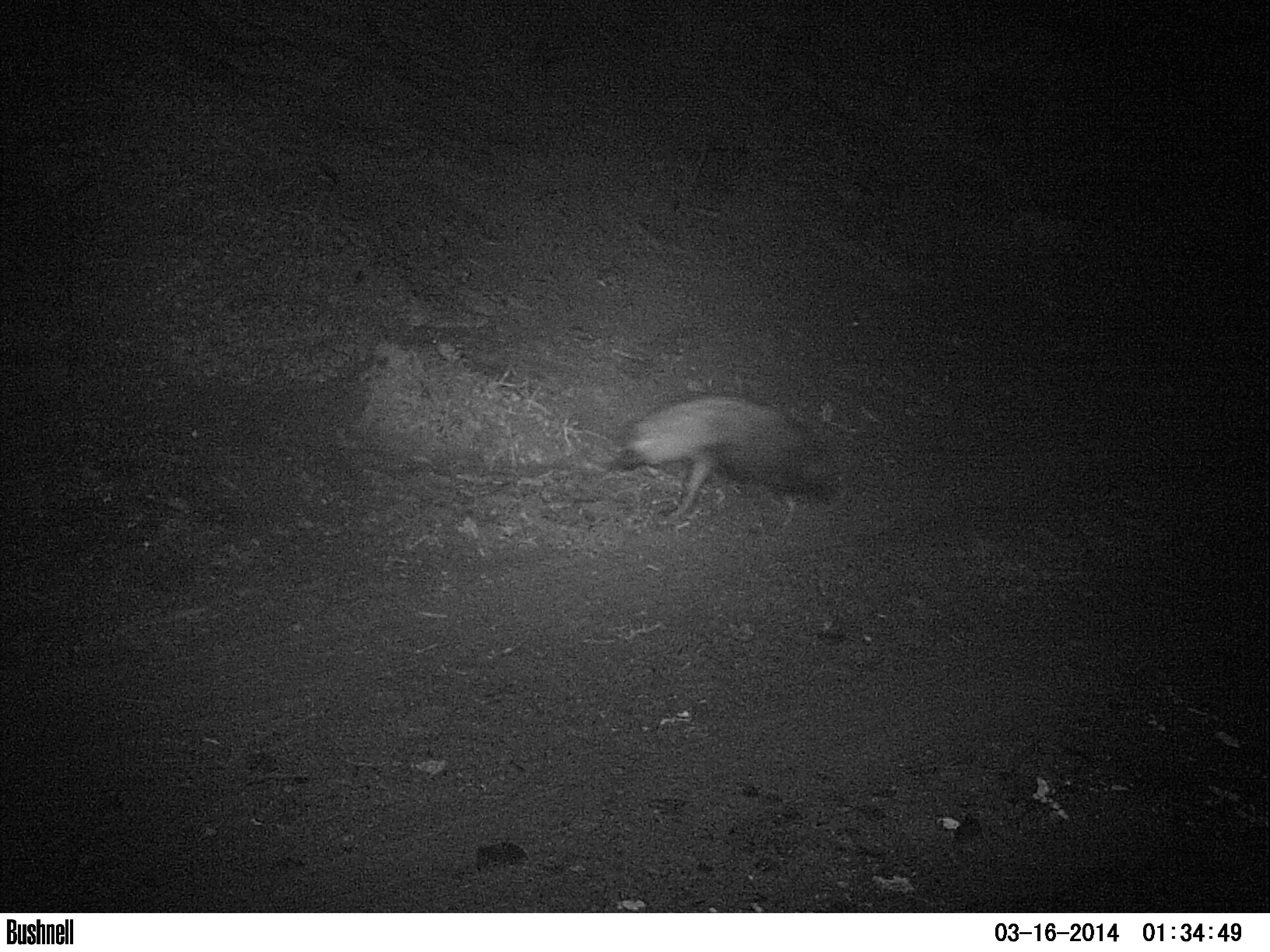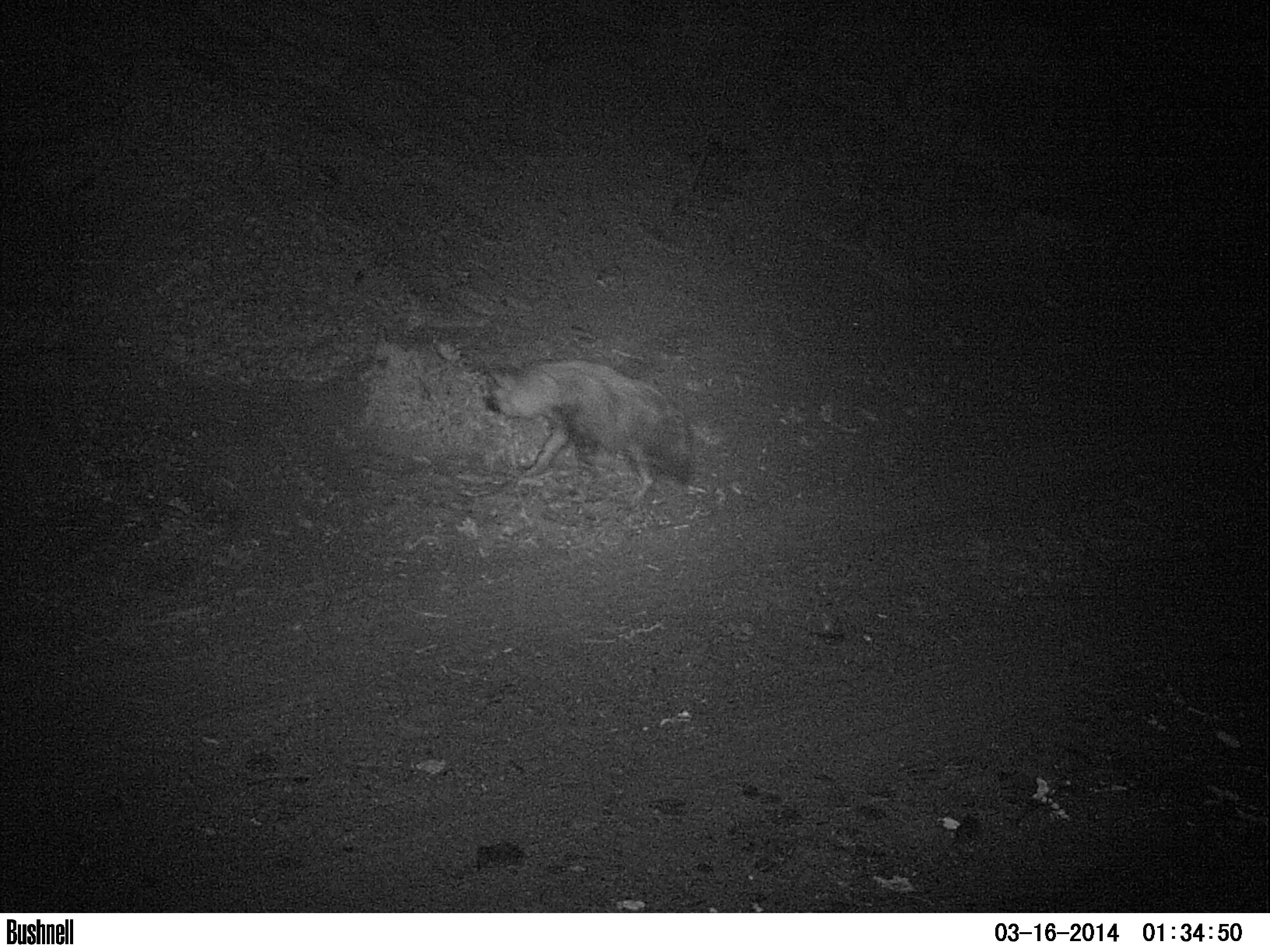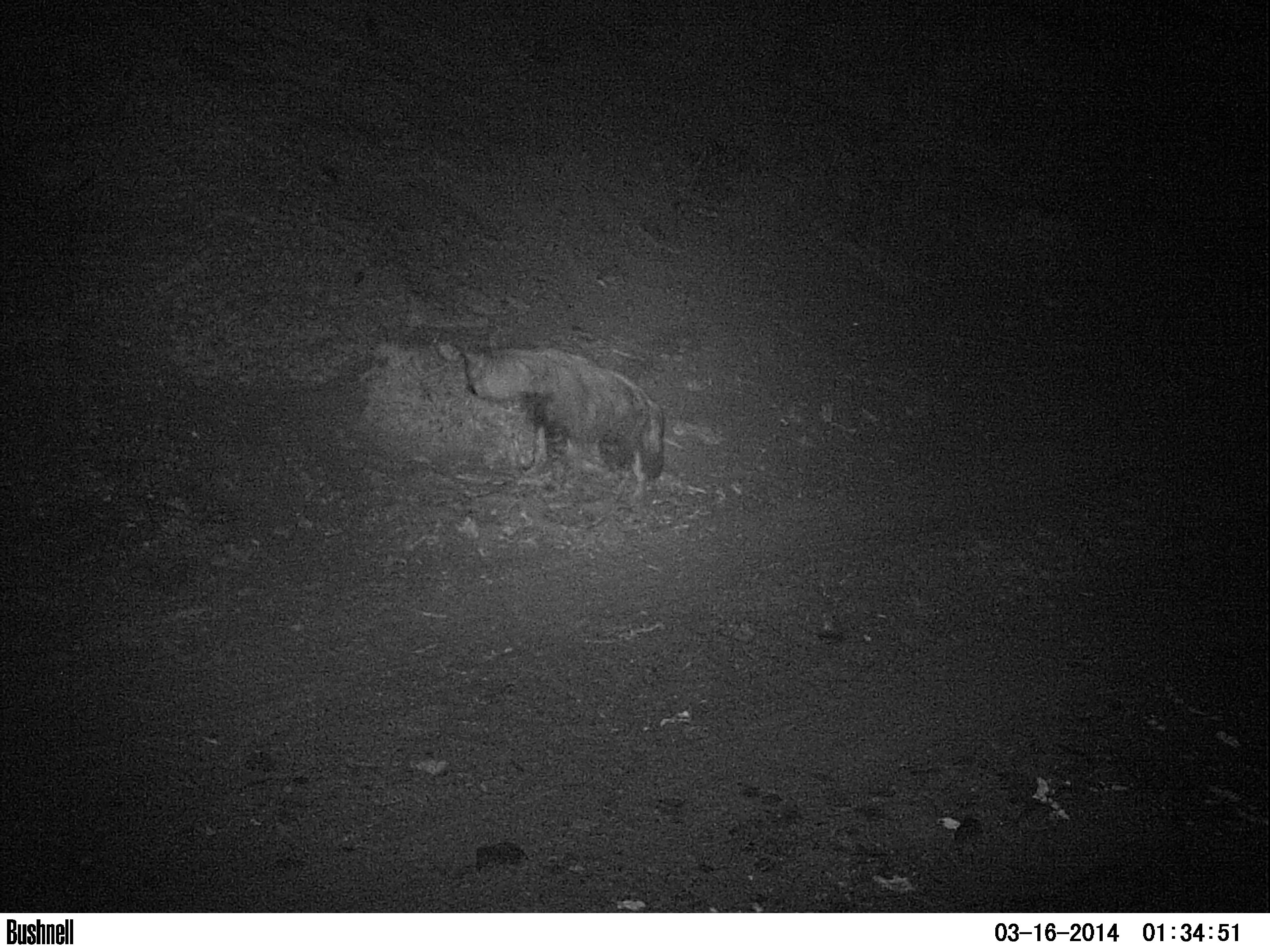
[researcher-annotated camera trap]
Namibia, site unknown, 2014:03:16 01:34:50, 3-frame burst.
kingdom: Animalia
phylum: Chordata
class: Mammalia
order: Carnivora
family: Hyaenidae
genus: Parahyaena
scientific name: Parahyaena brunnea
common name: brown hyena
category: hyaena brunnea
Hyaena brunnea (brown hyena) (Parahyaena brunnea).